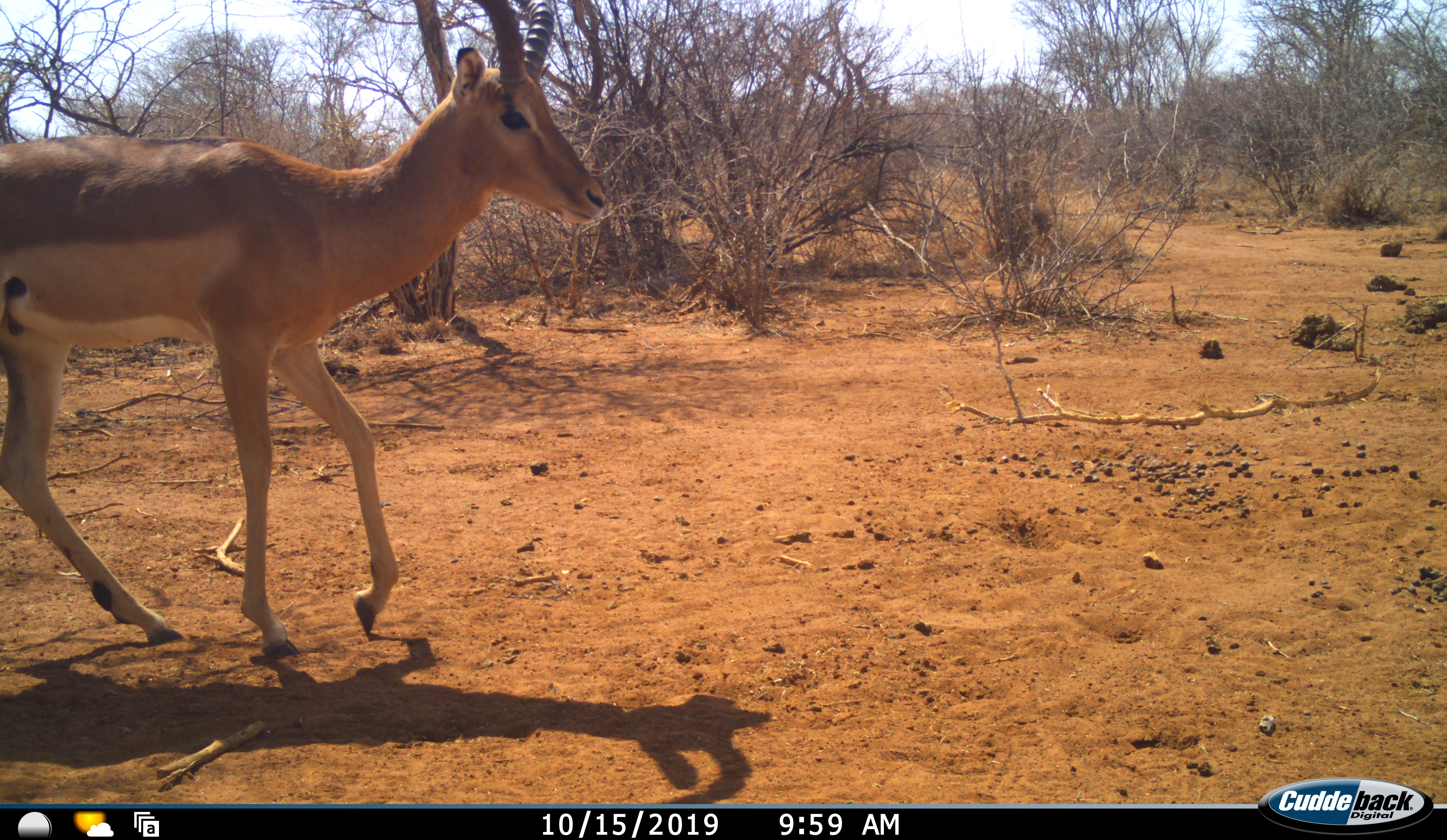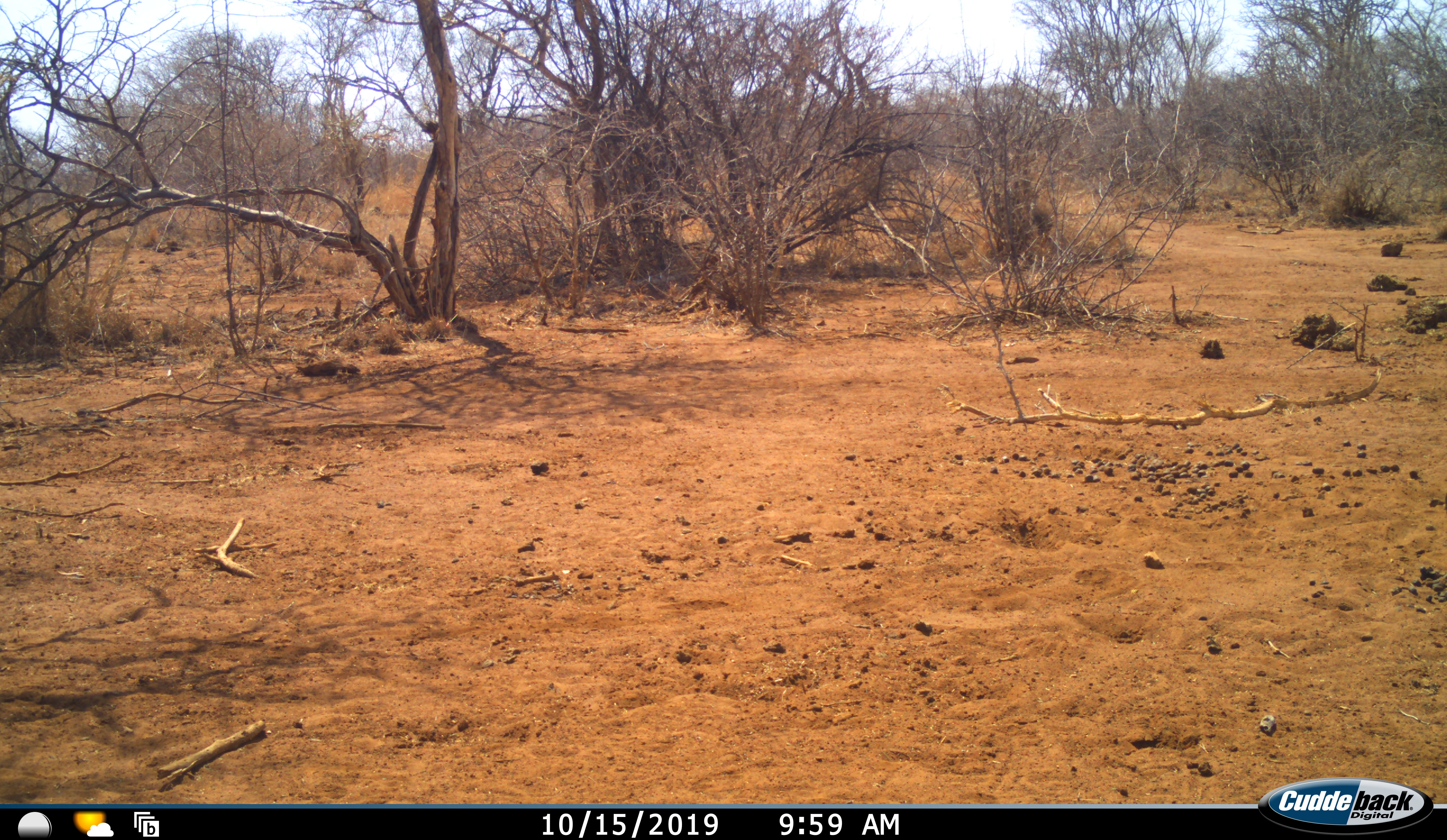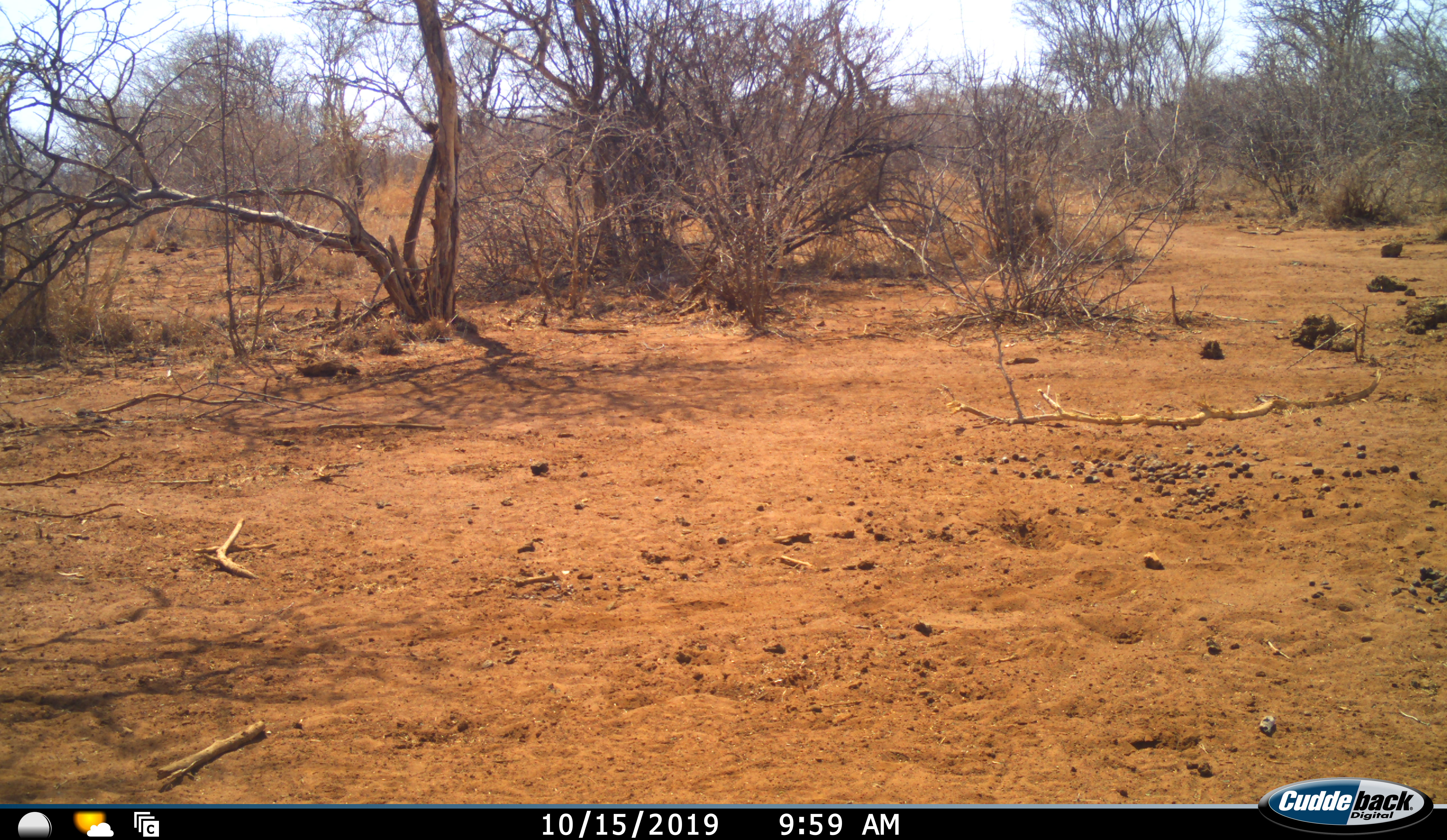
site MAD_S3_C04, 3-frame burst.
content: unidentified animal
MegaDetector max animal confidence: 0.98